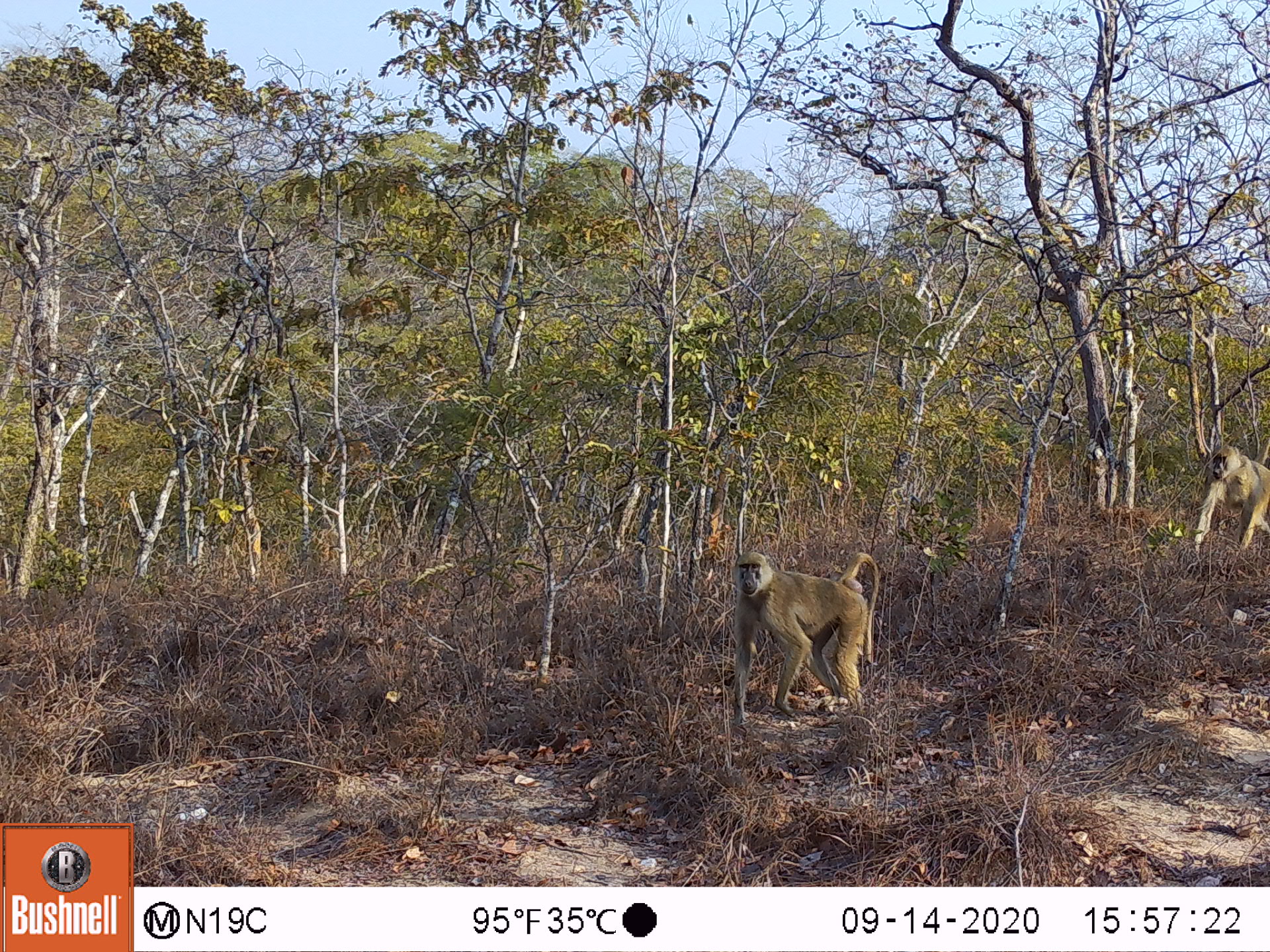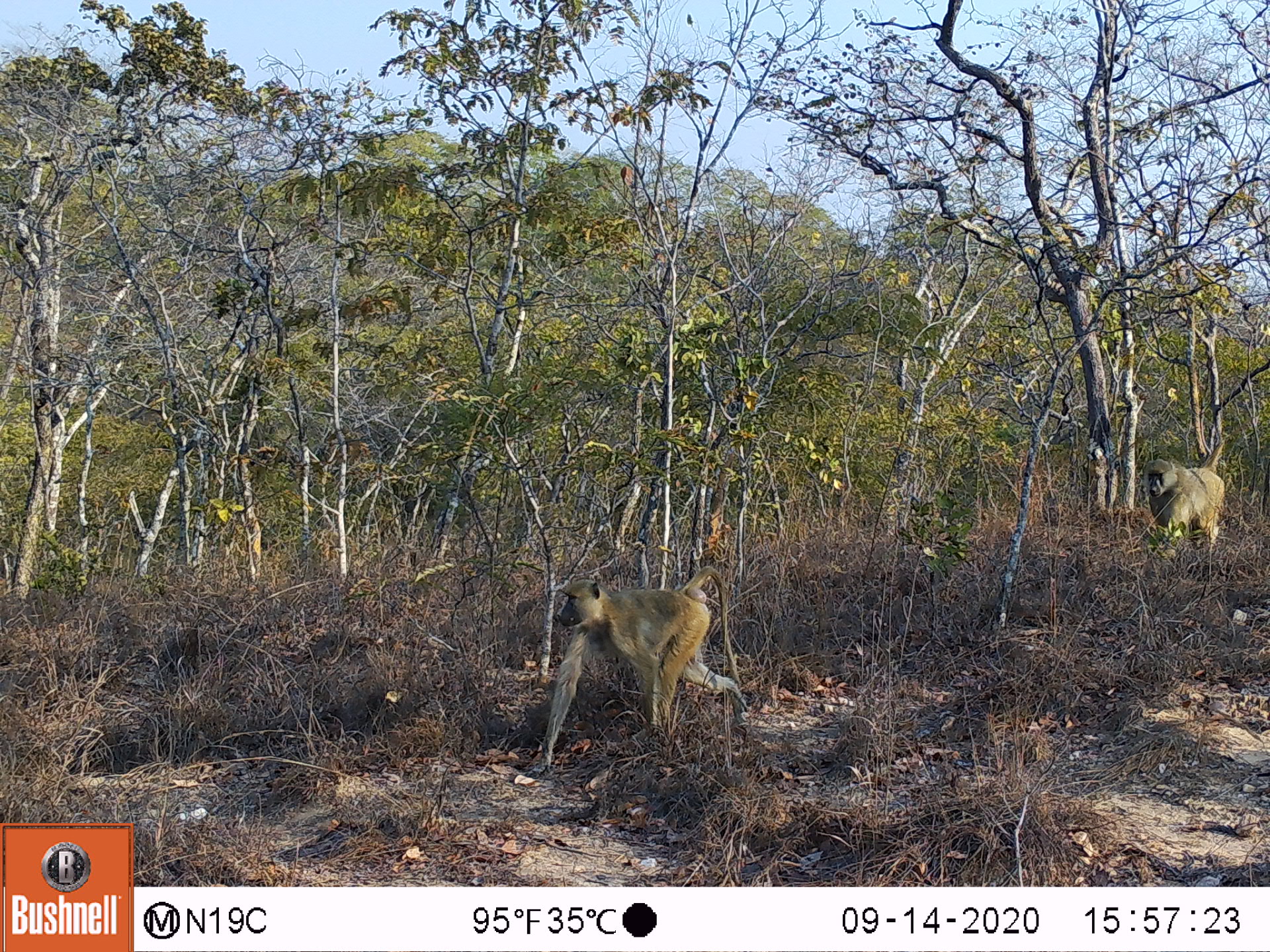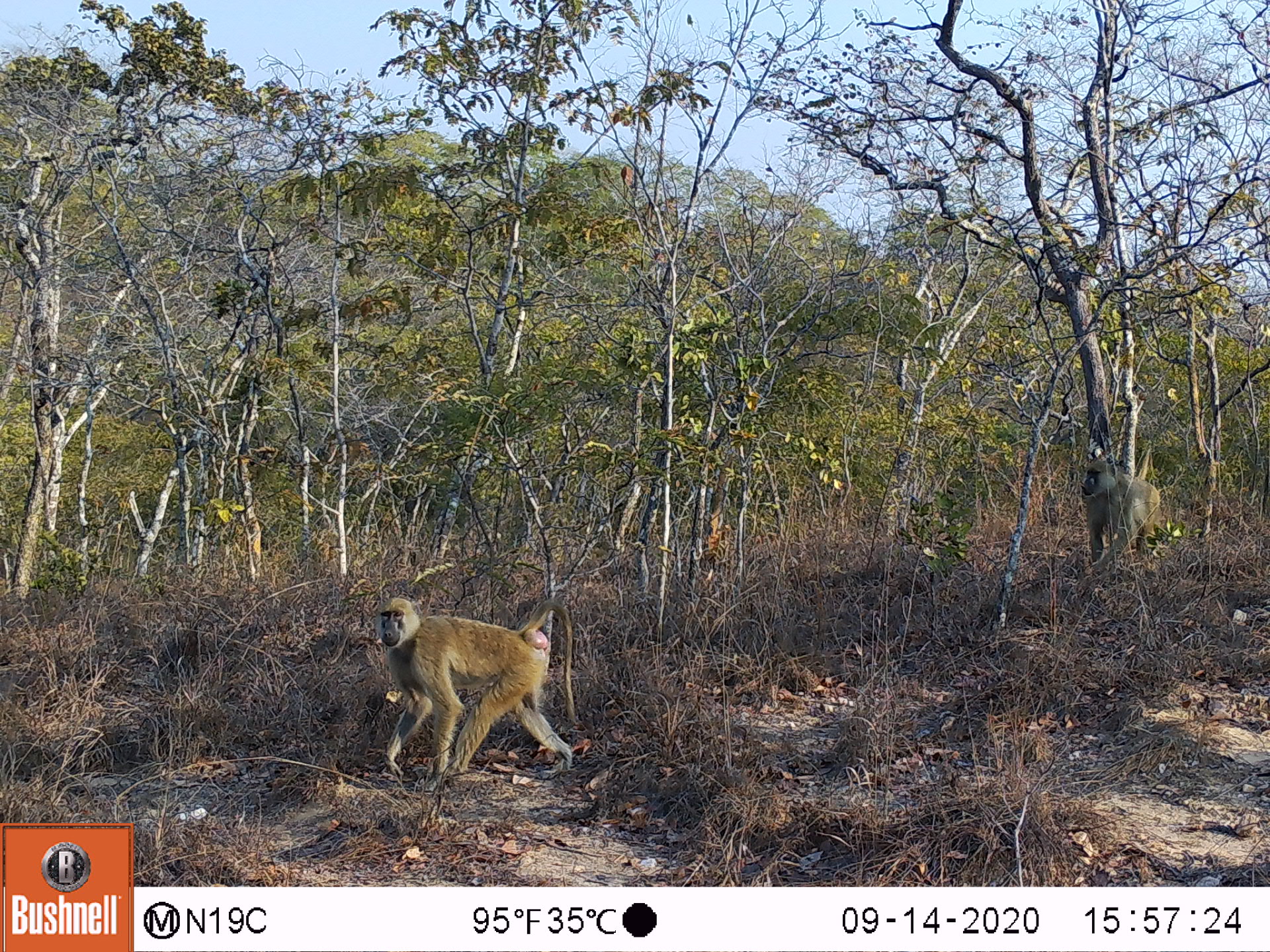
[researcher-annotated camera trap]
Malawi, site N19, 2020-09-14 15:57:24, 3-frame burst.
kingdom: Animalia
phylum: Chordata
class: Mammalia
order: Primates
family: Cercopithecidae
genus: Papio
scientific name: Papio cynocephalus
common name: yellow baboon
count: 2